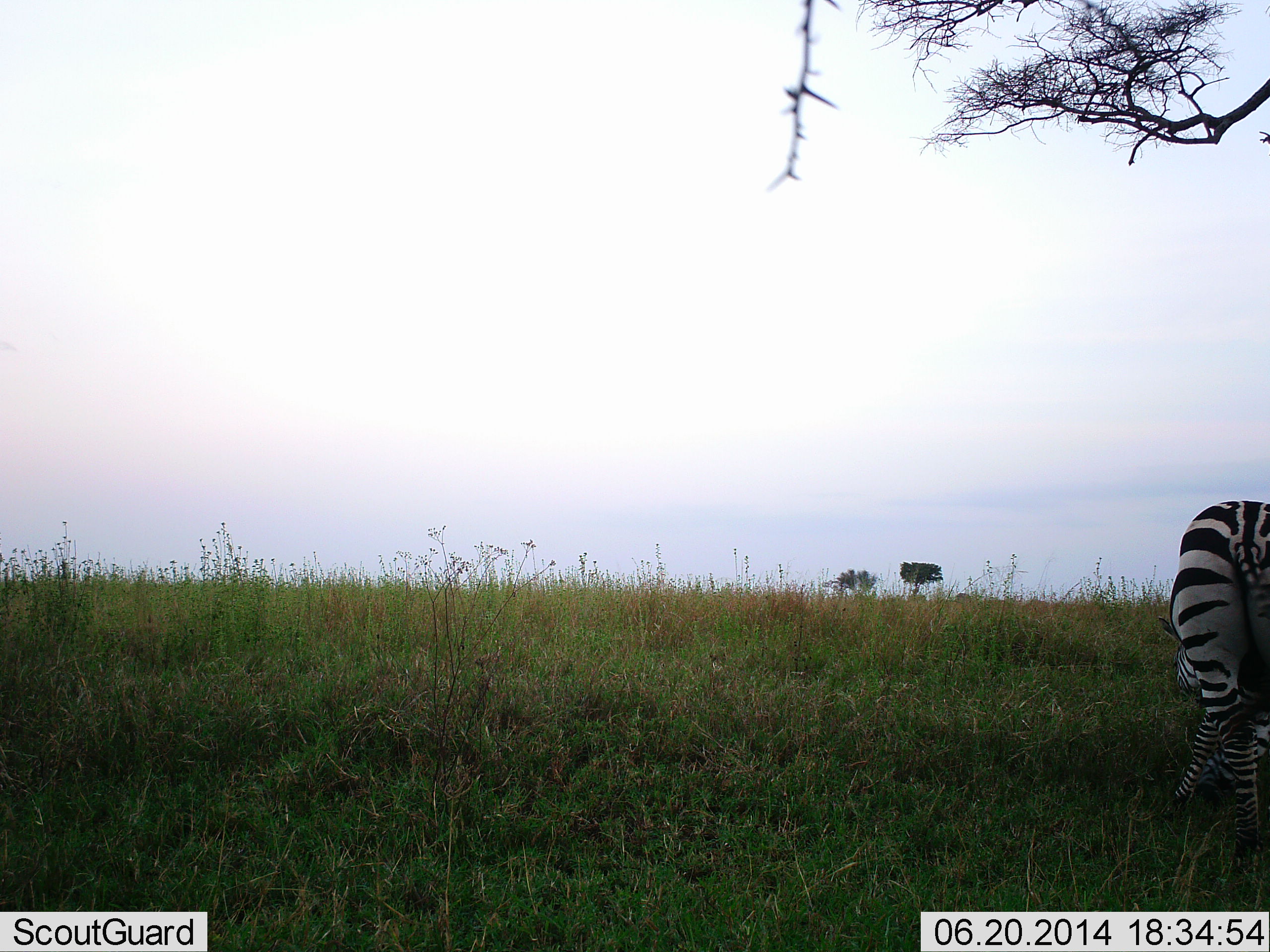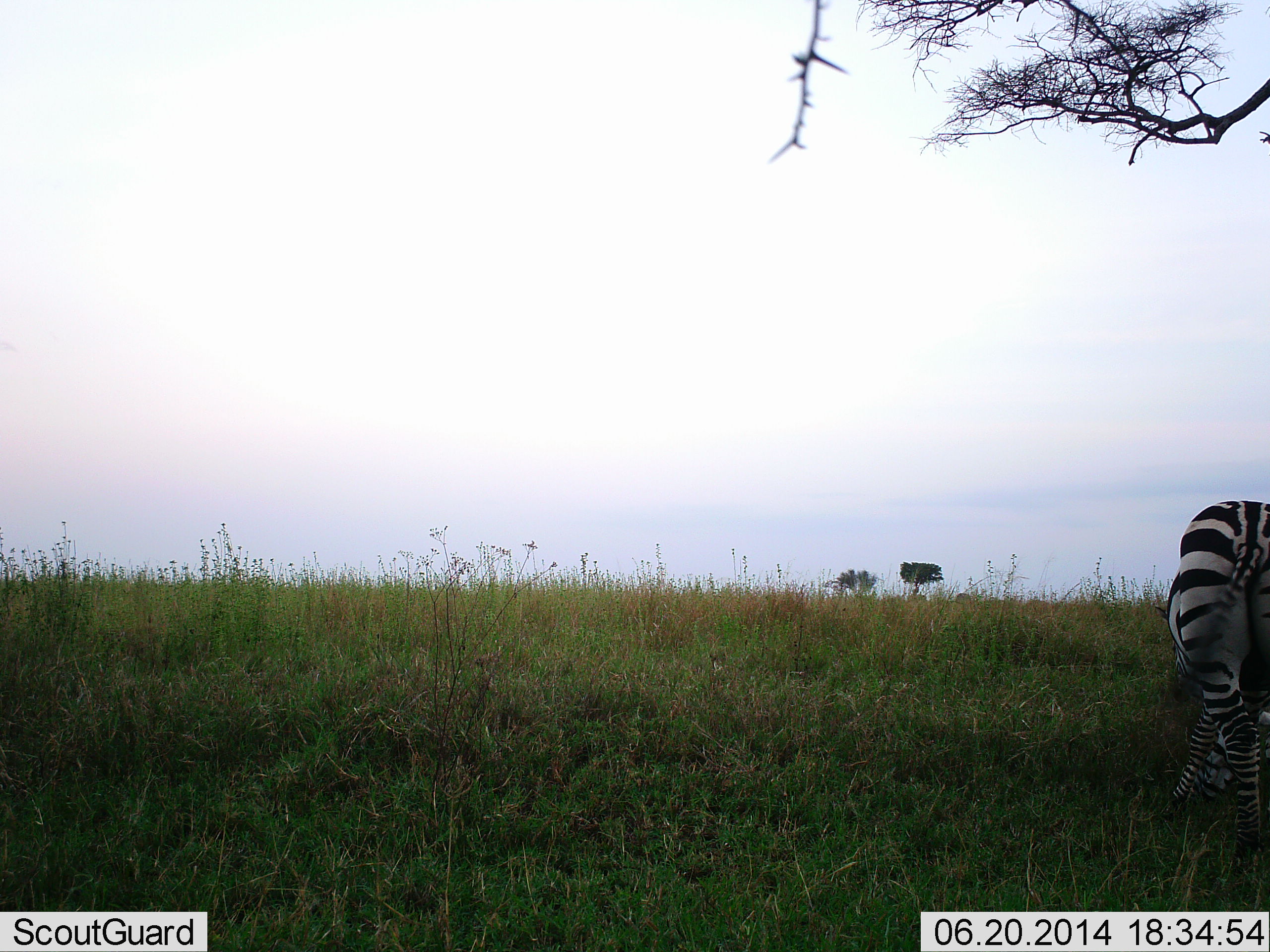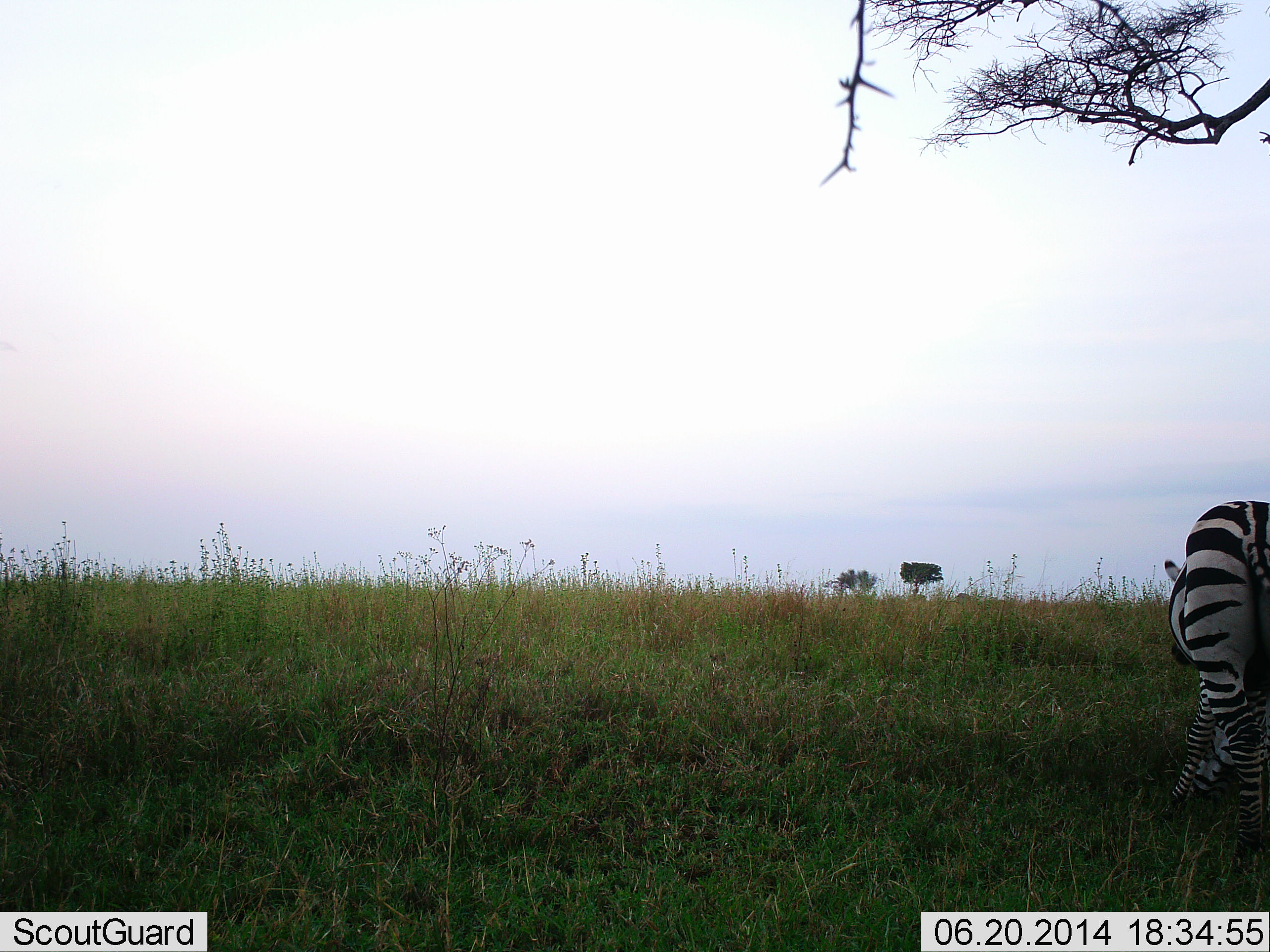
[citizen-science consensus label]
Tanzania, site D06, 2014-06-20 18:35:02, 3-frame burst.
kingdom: Animalia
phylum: Chordata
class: Mammalia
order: Perissodactyla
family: Equidae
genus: Equus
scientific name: Equus quagga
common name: plains zebra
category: zebra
Zebra (plains zebra) (Equus quagga), count 1. Behavior (volunteer vote fractions): standing 37%, resting 2%, moving 6%, interacting 0%. Young present (vote fraction): 0%. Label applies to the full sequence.